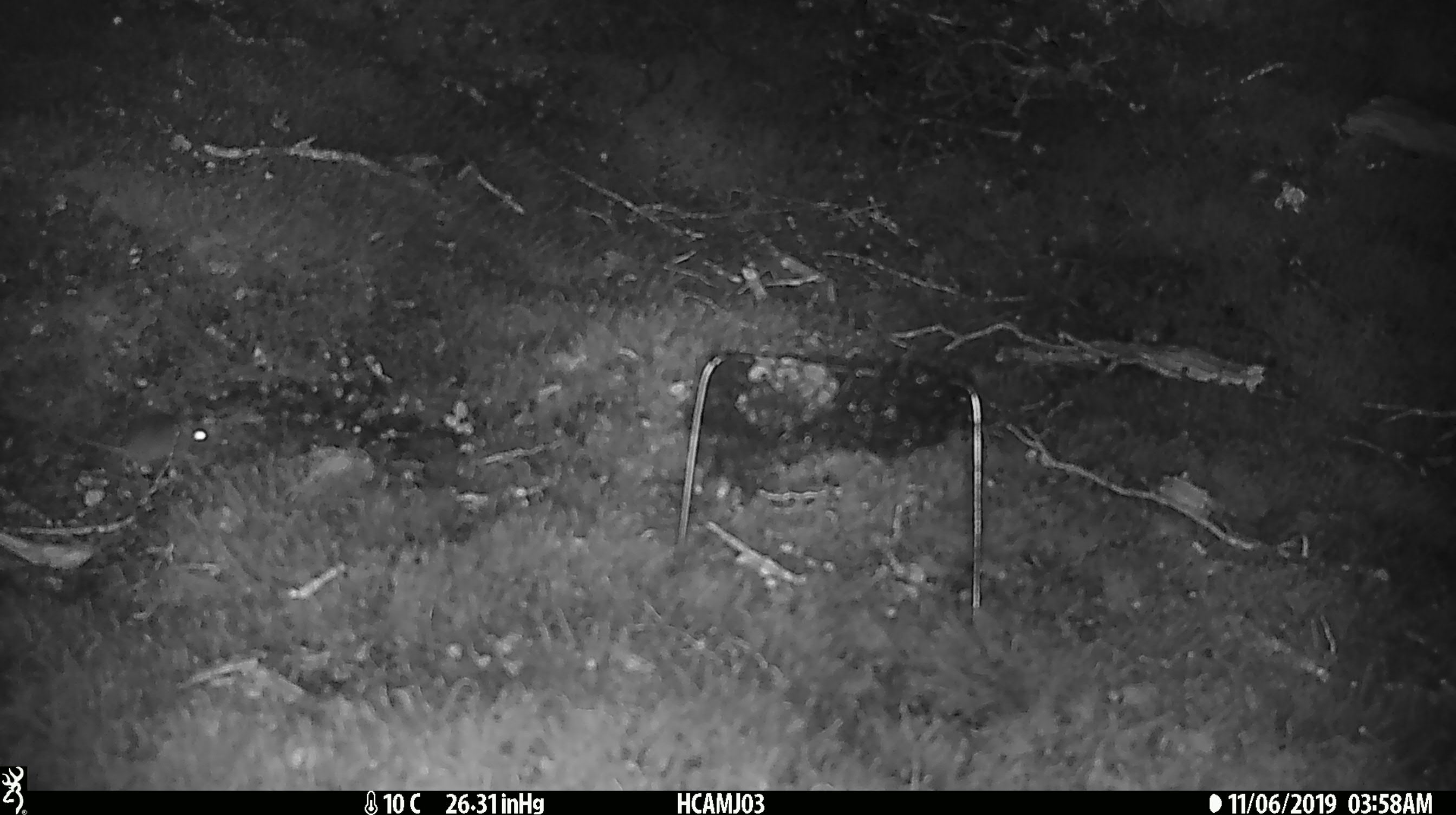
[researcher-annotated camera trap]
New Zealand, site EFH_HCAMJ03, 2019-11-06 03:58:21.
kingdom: Animalia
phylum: Chordata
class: Mammalia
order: Rodentia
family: Muridae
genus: Mus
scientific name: Mus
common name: mouse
Mouse (Mus).